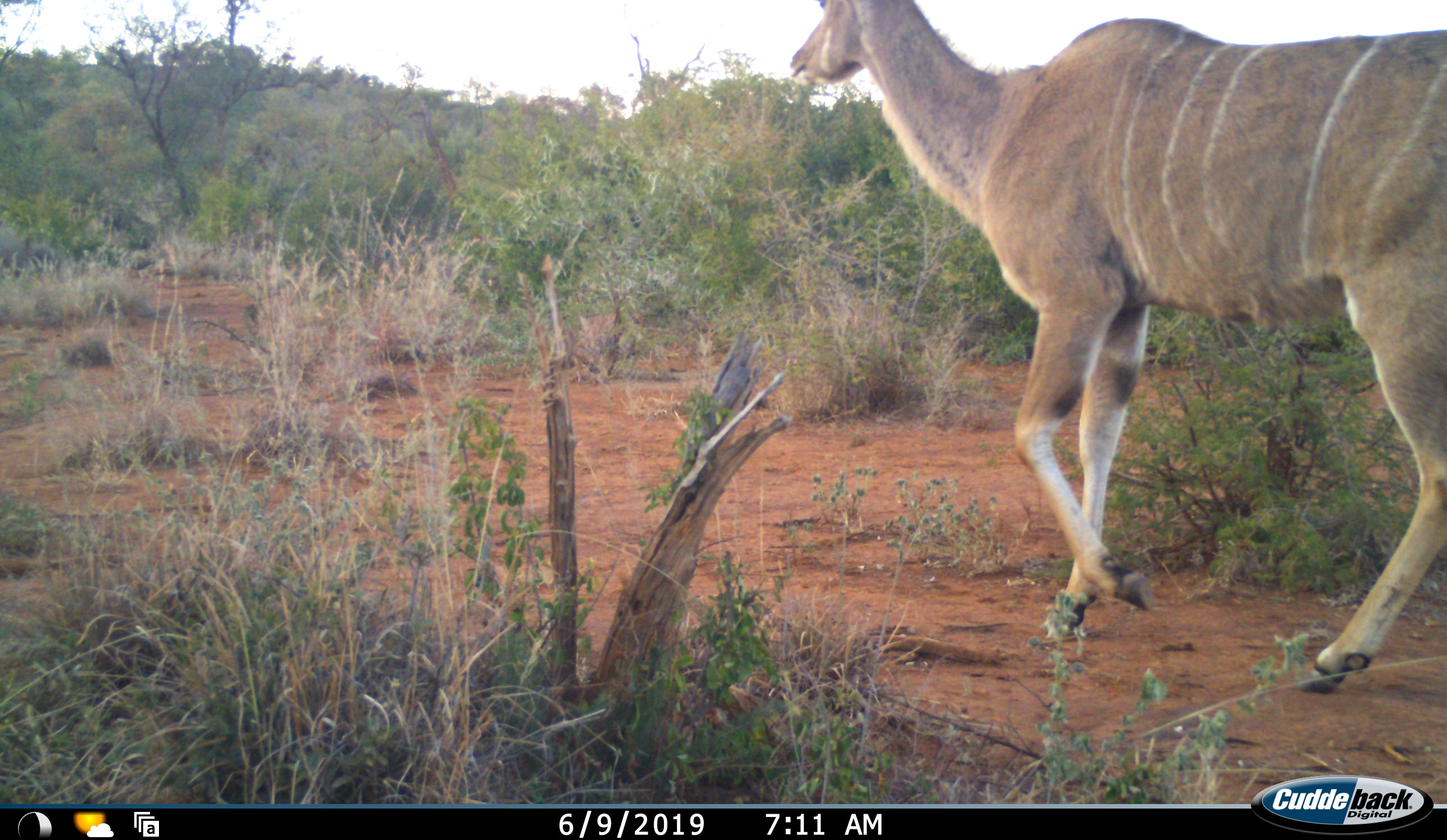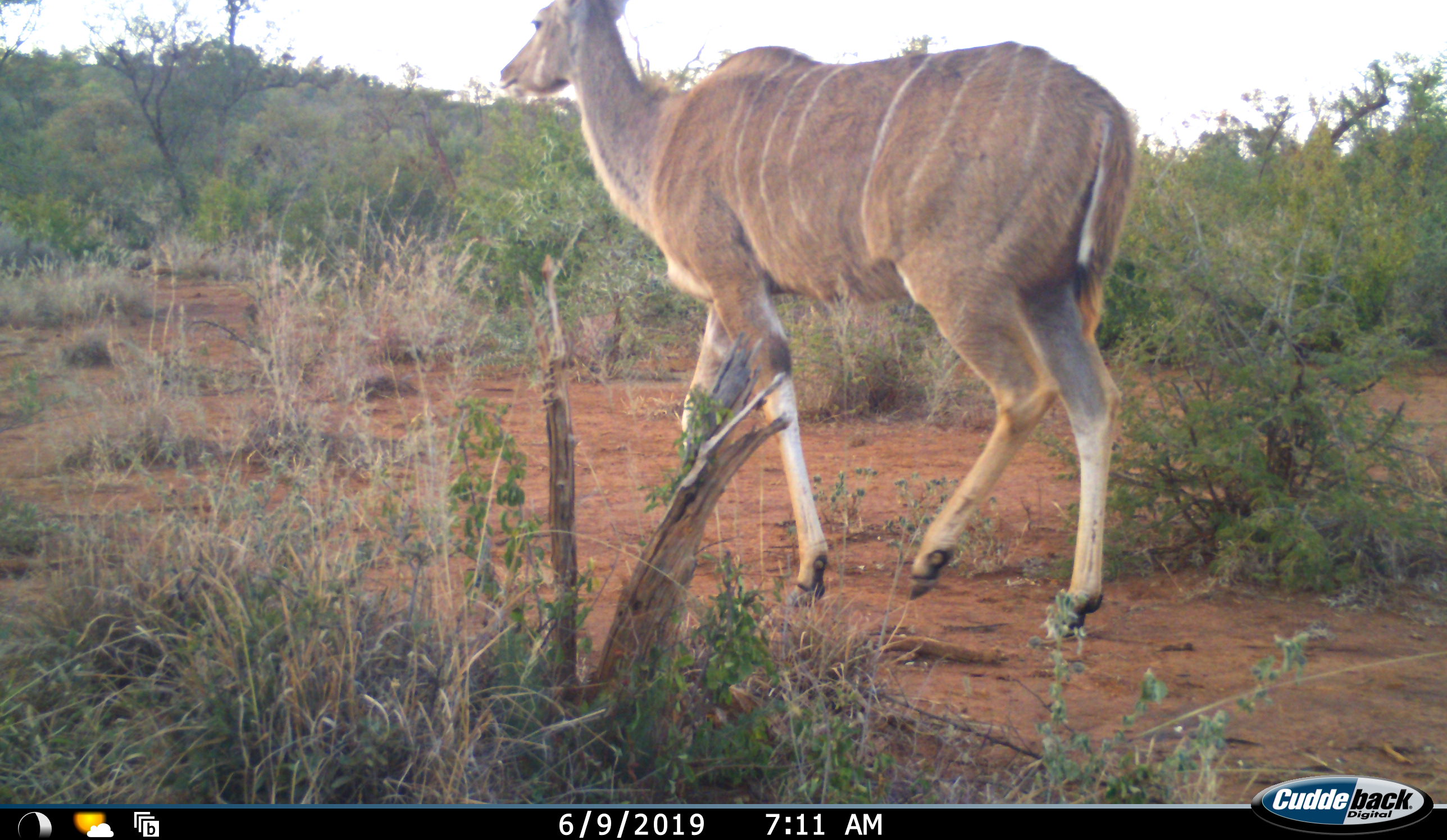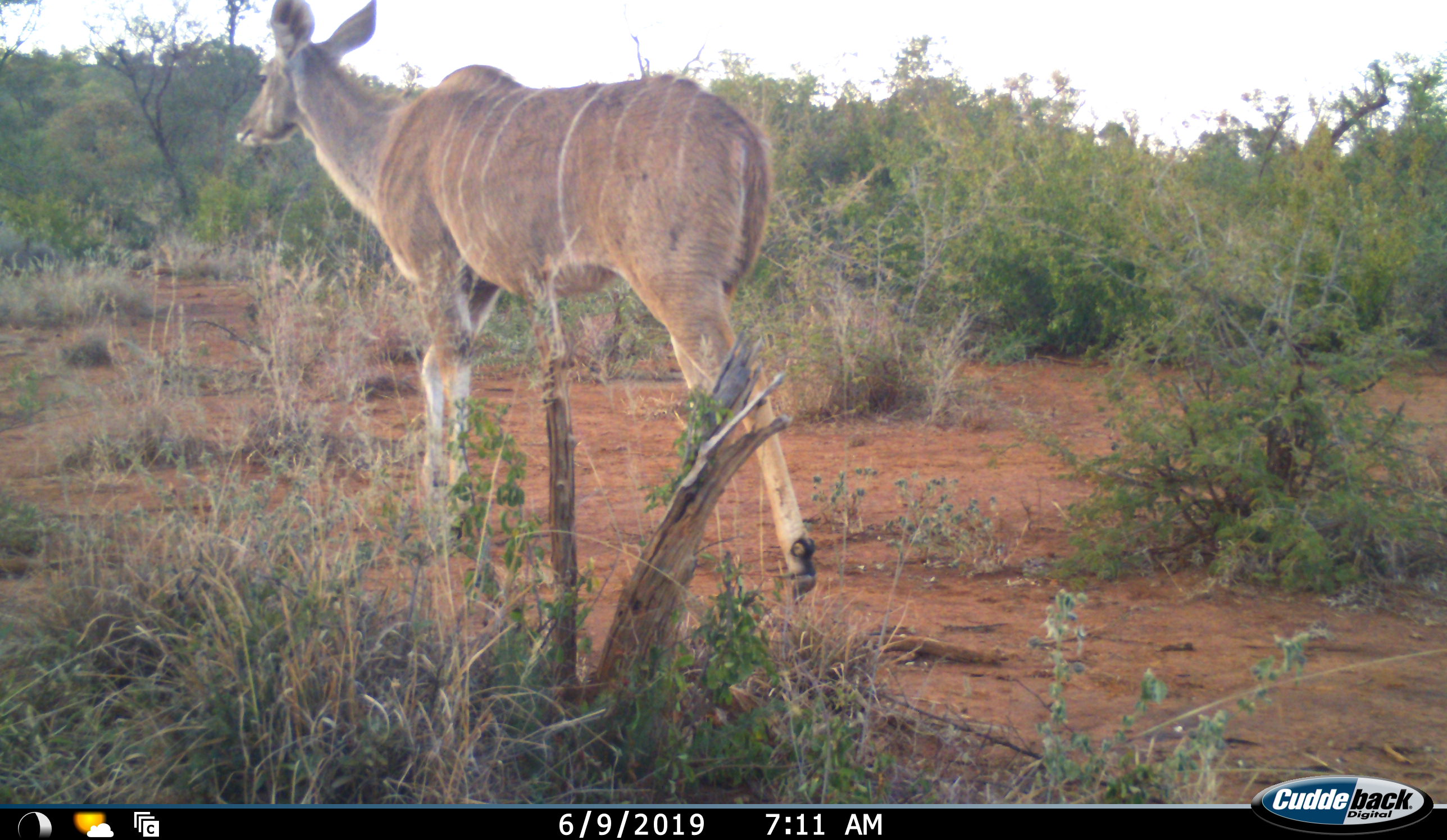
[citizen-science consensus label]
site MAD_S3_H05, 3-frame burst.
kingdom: Animalia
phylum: Chordata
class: Mammalia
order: Artiodactyla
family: Bovidae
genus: Tragelaphus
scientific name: Tragelaphus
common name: kudu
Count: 1.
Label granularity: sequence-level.